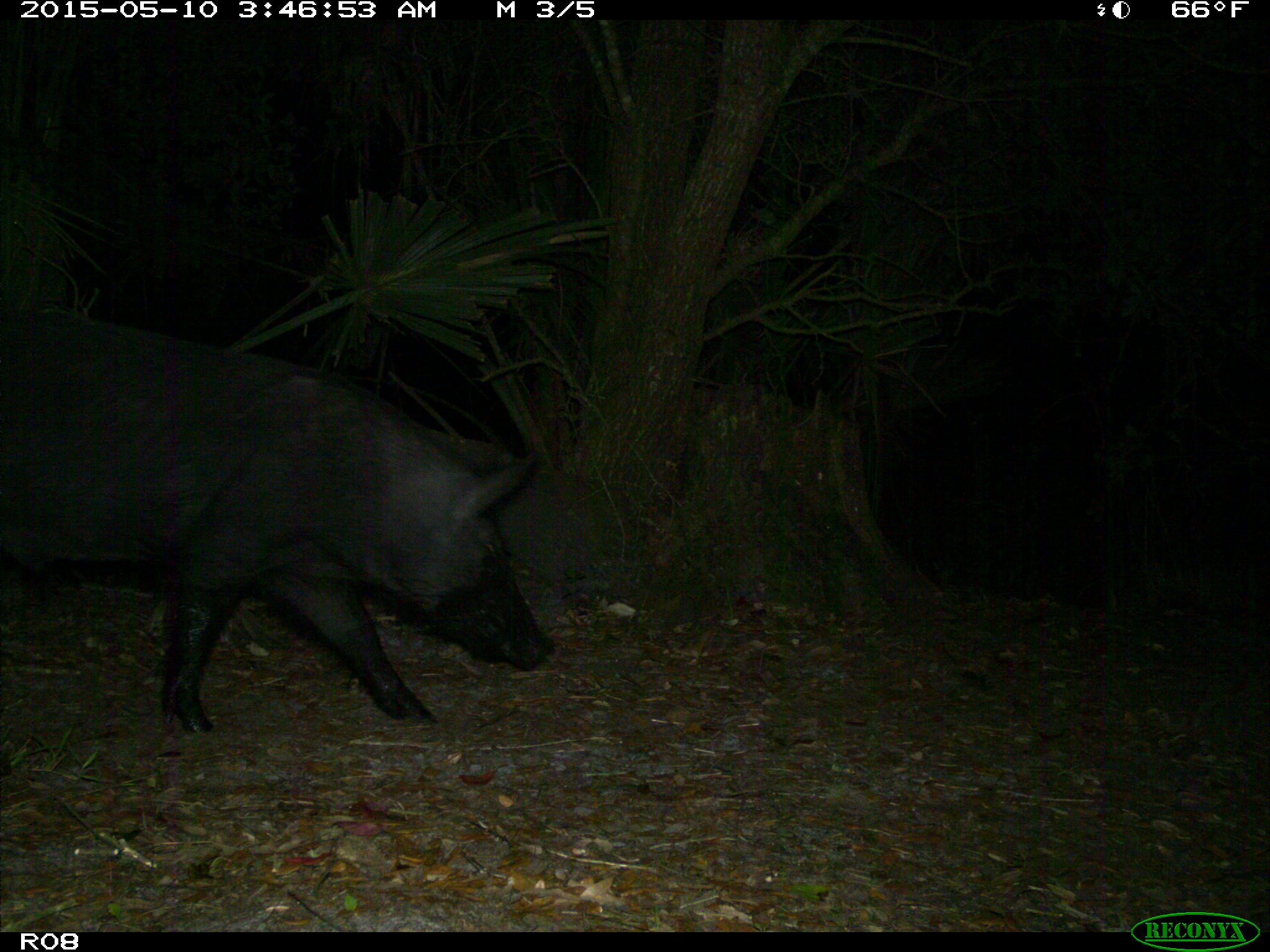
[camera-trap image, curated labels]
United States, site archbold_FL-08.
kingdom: Animalia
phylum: Chordata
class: Mammalia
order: Artiodactyla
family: Suidae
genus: Sus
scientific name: Sus scrofa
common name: wild boar